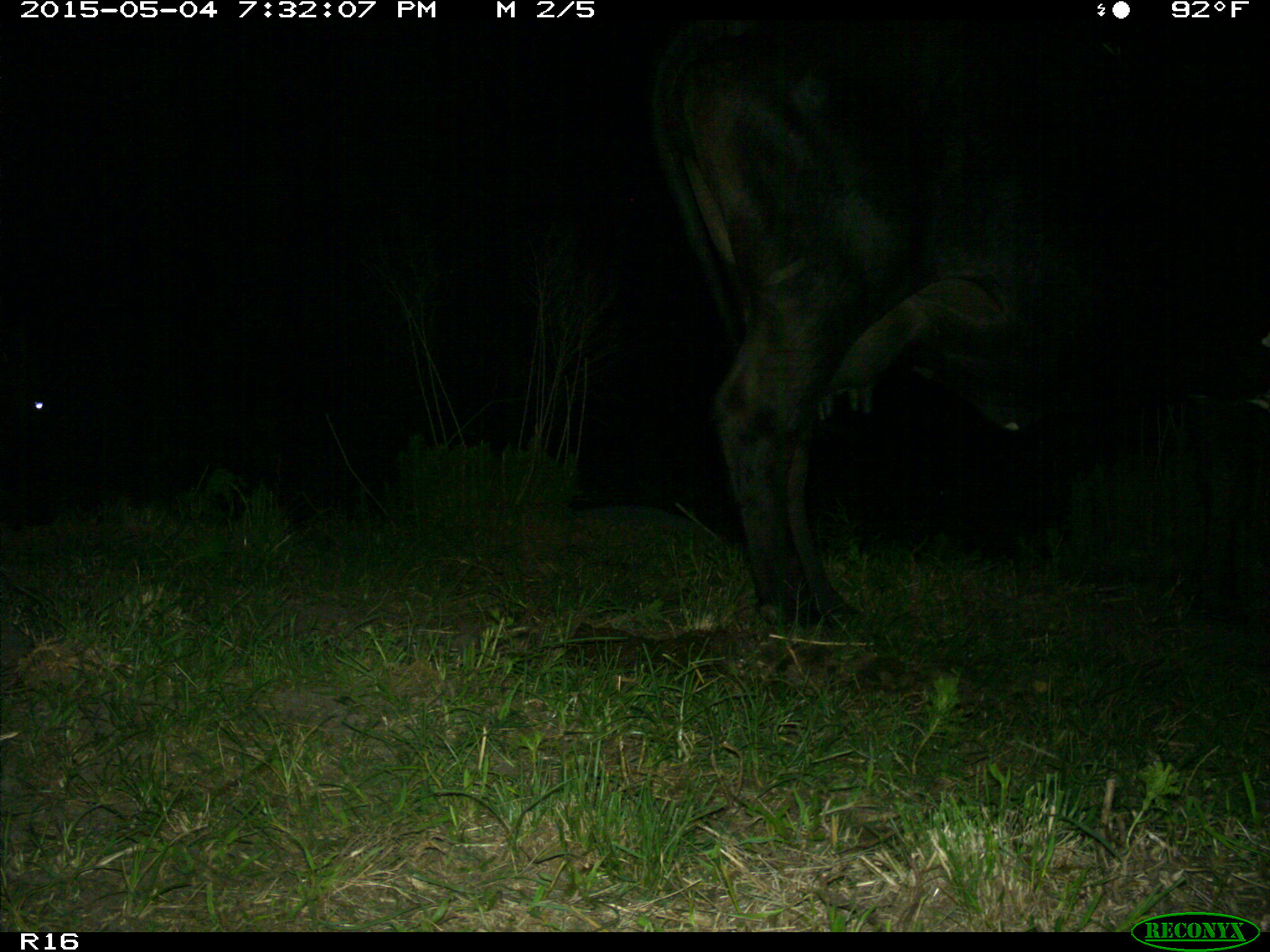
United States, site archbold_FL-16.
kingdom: Animalia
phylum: Chordata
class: Mammalia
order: Artiodactyla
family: Bovidae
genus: Bos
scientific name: Bos taurus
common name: domestic cow